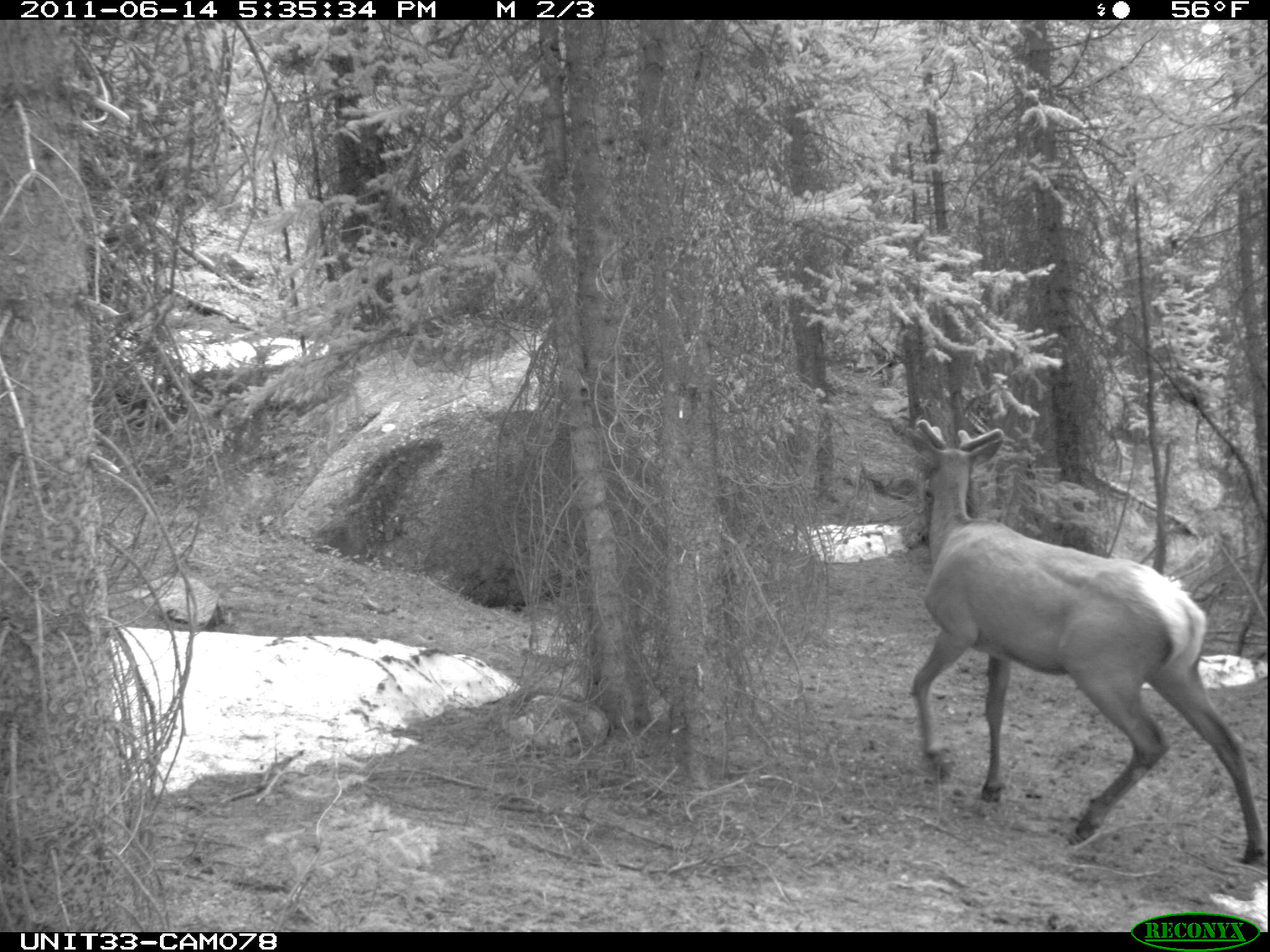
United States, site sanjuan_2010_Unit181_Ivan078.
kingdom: Animalia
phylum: Chordata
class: Mammalia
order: Artiodactyla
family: Cervidae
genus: Cervus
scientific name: Cervus elaphus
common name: red deer